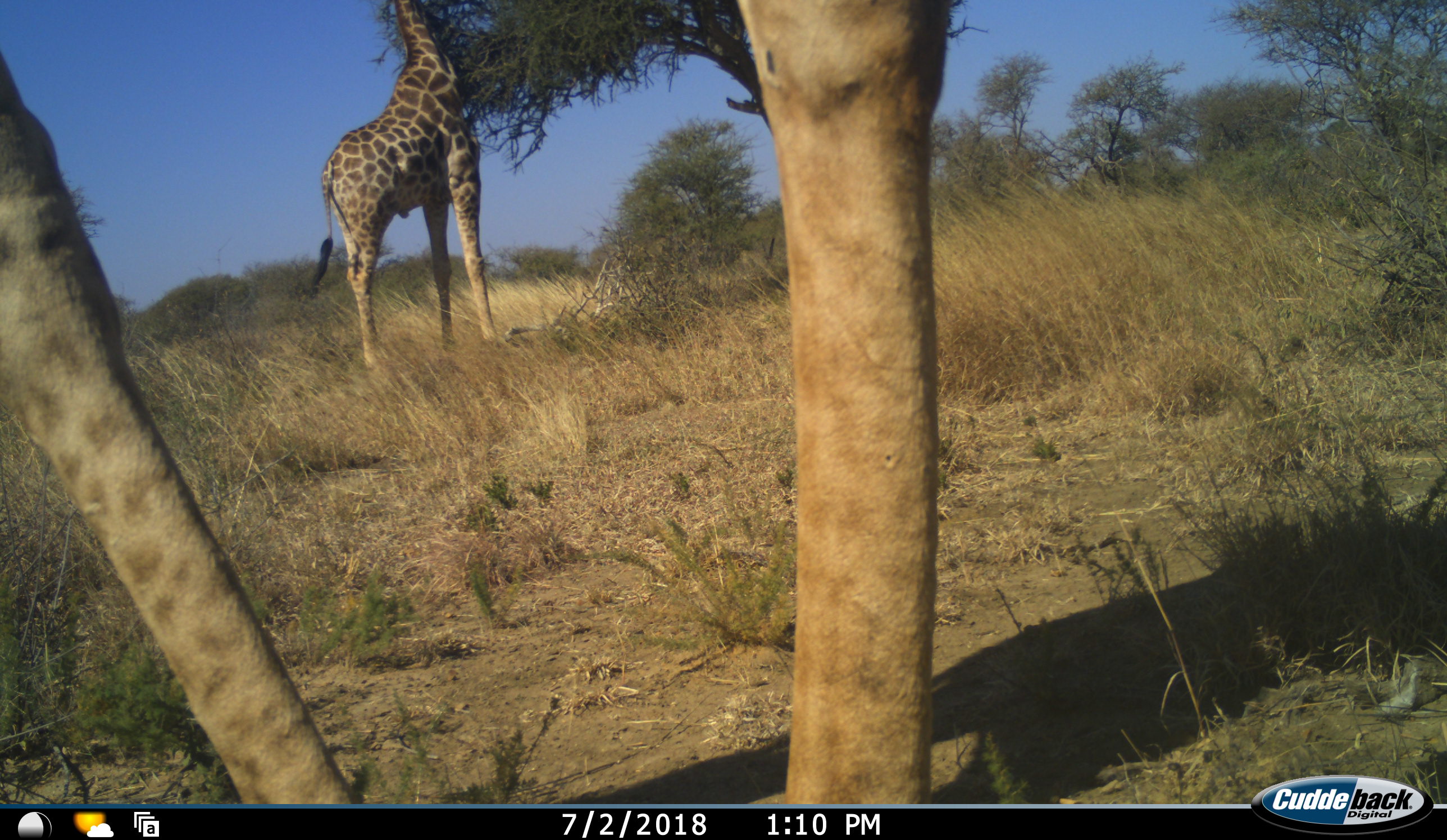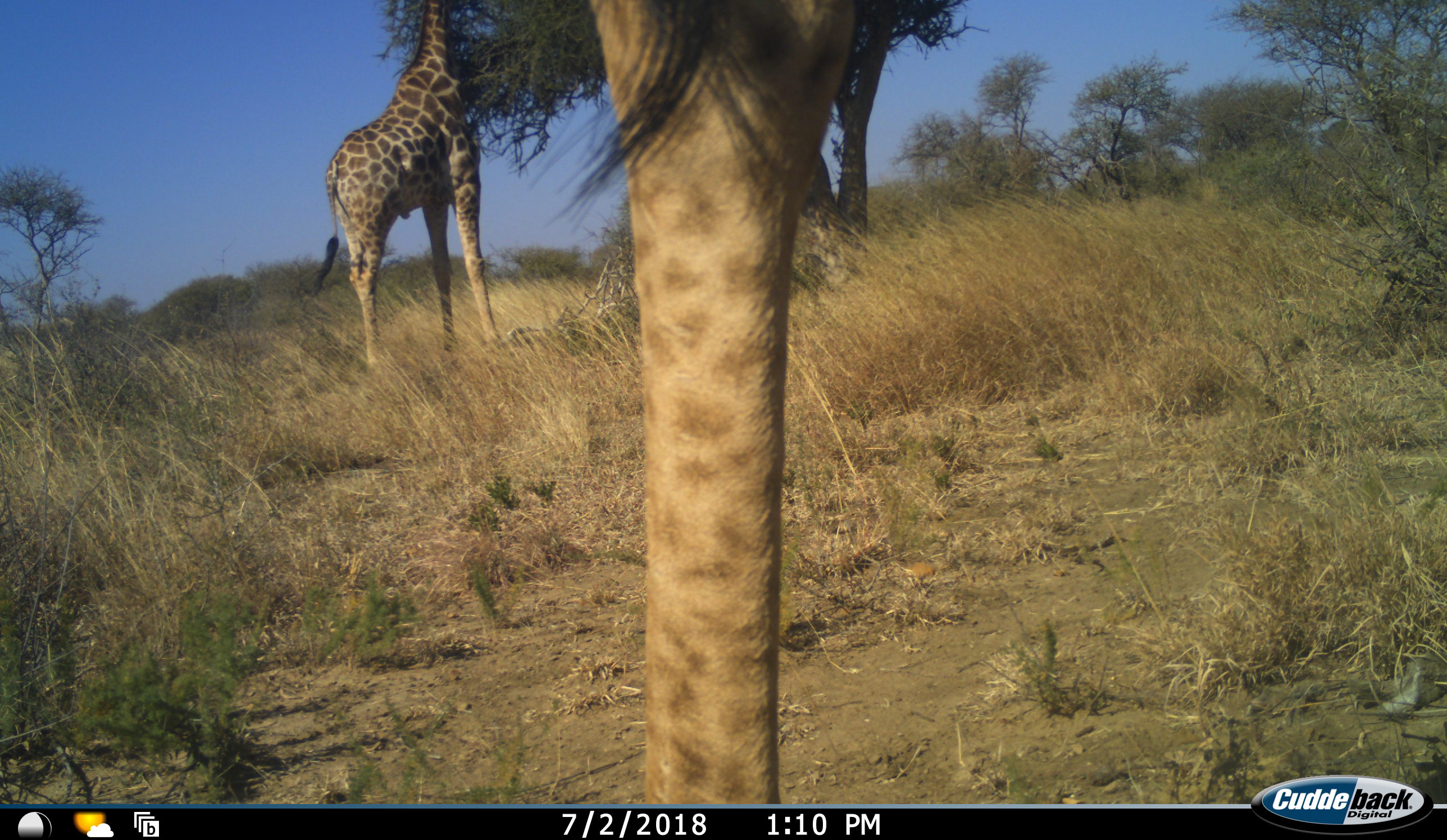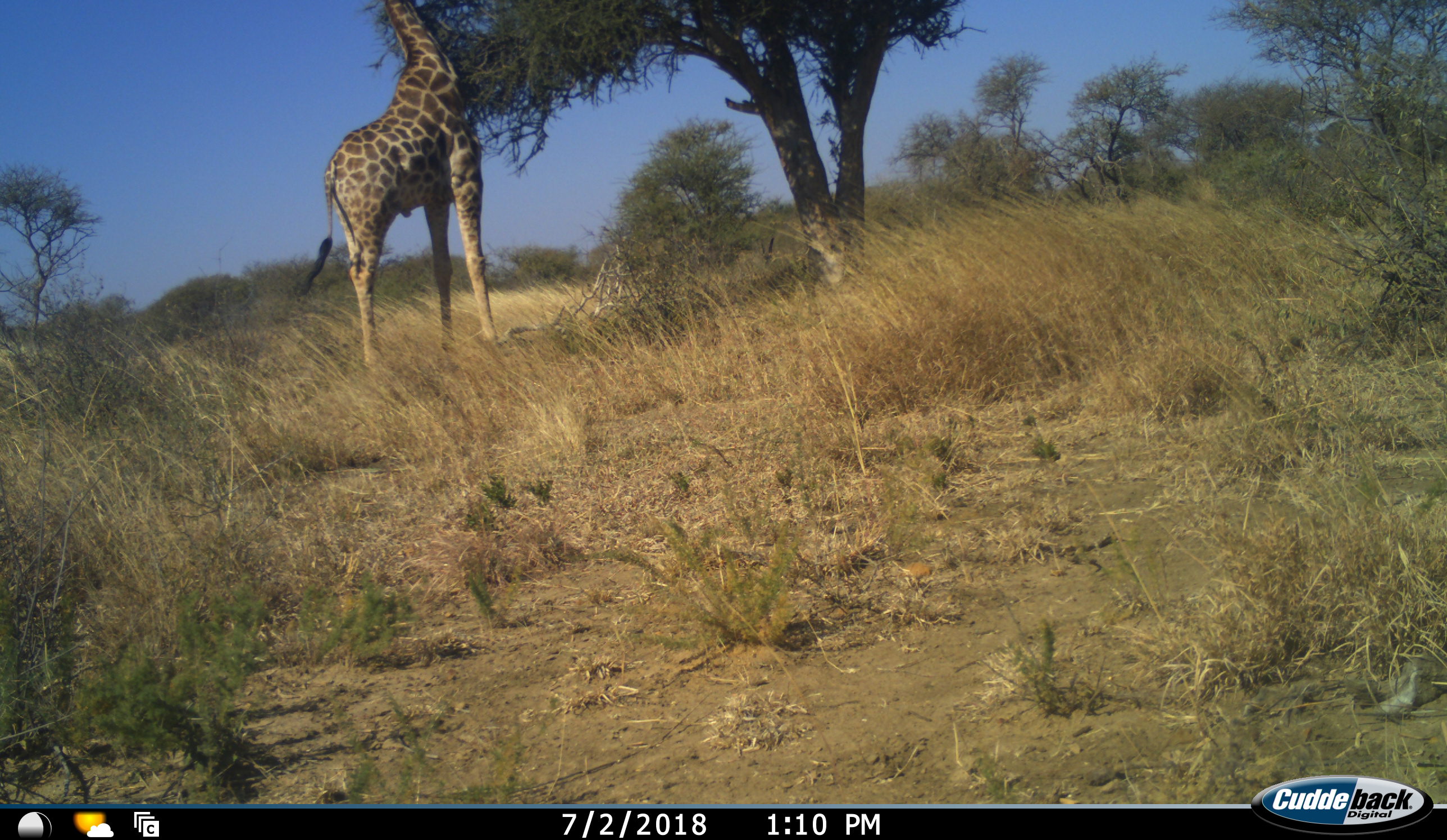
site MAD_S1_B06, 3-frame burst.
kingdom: Animalia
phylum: Chordata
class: Mammalia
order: Artiodactyla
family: Giraffidae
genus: Giraffa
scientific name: Giraffa camelopardalis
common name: giraffe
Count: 2.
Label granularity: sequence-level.